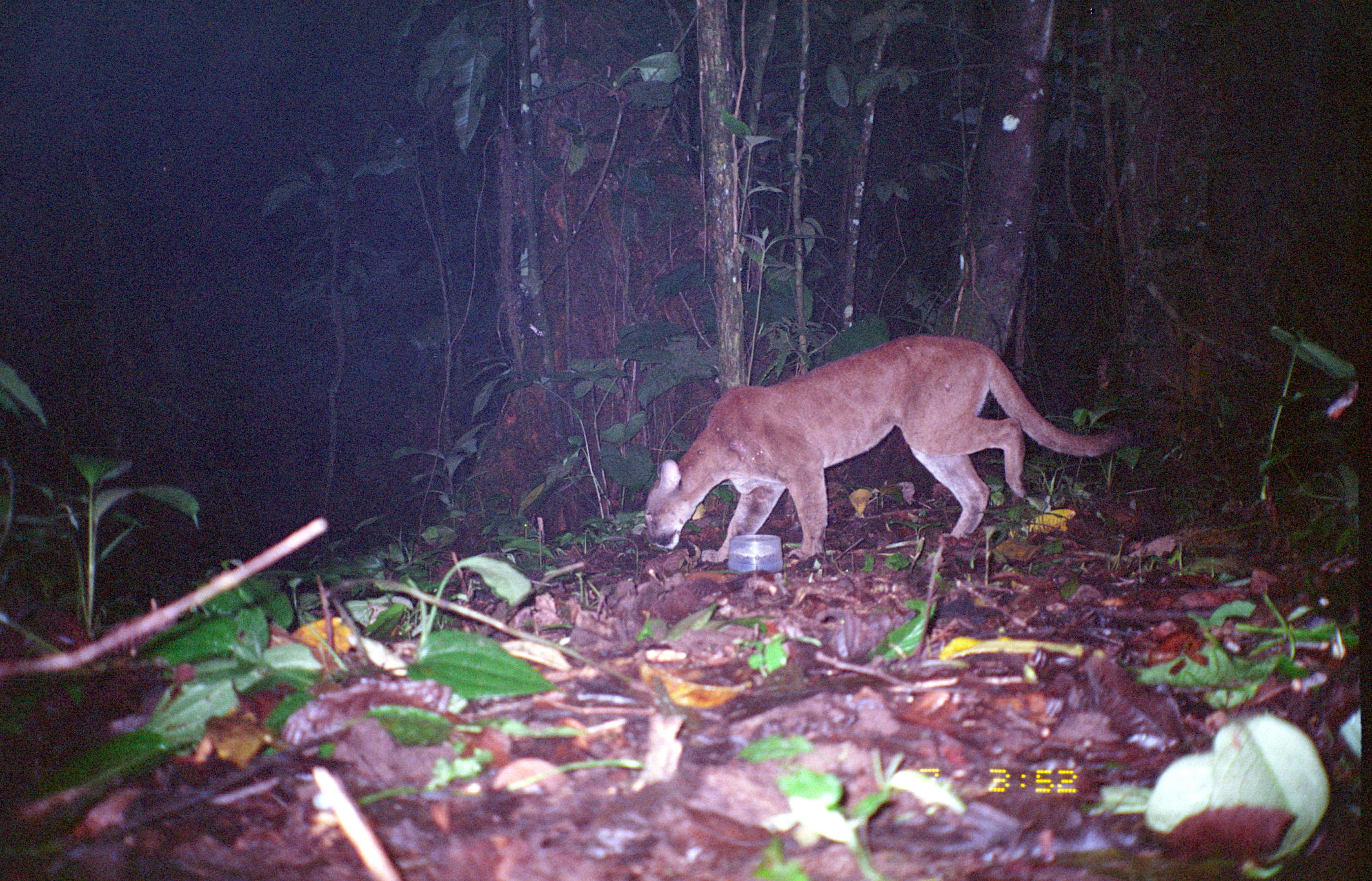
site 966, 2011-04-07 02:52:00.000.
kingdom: Animalia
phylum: Chordata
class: Mammalia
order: Carnivora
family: Felidae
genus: Puma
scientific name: Puma concolor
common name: mountain lion